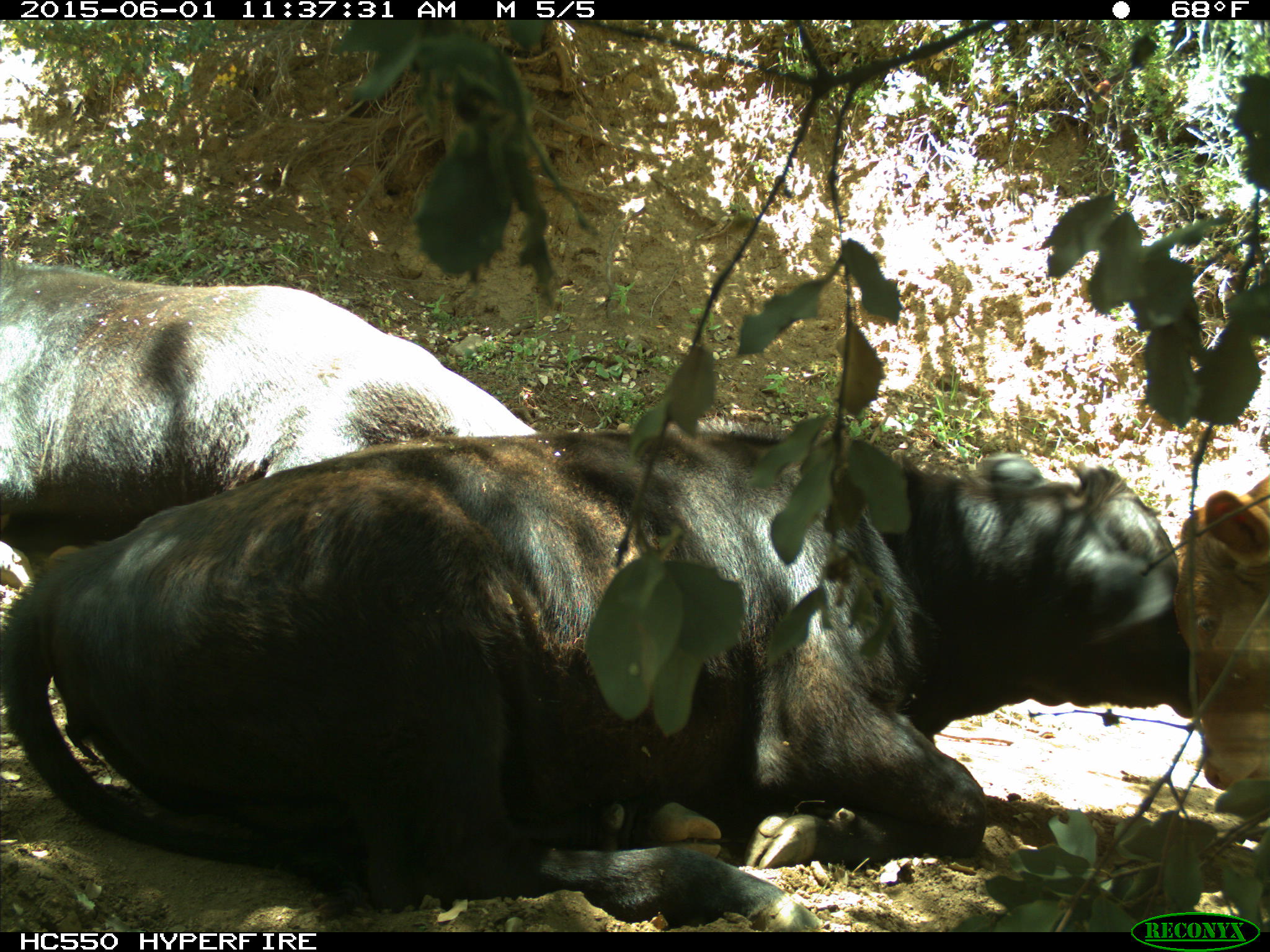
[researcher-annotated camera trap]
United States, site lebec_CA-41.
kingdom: Animalia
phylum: Chordata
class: Mammalia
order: Artiodactyla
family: Bovidae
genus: Bos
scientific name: Bos taurus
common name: domestic cow